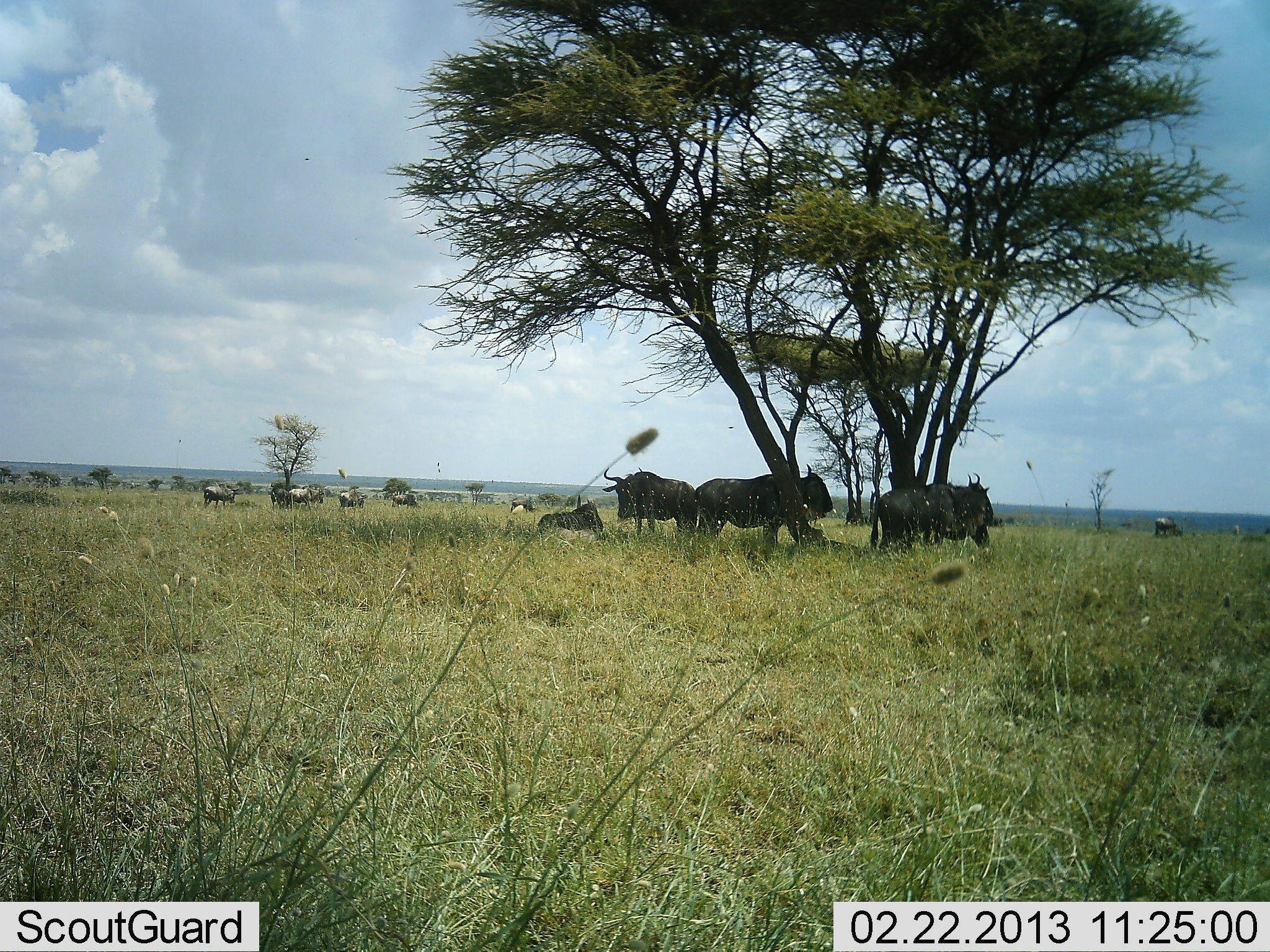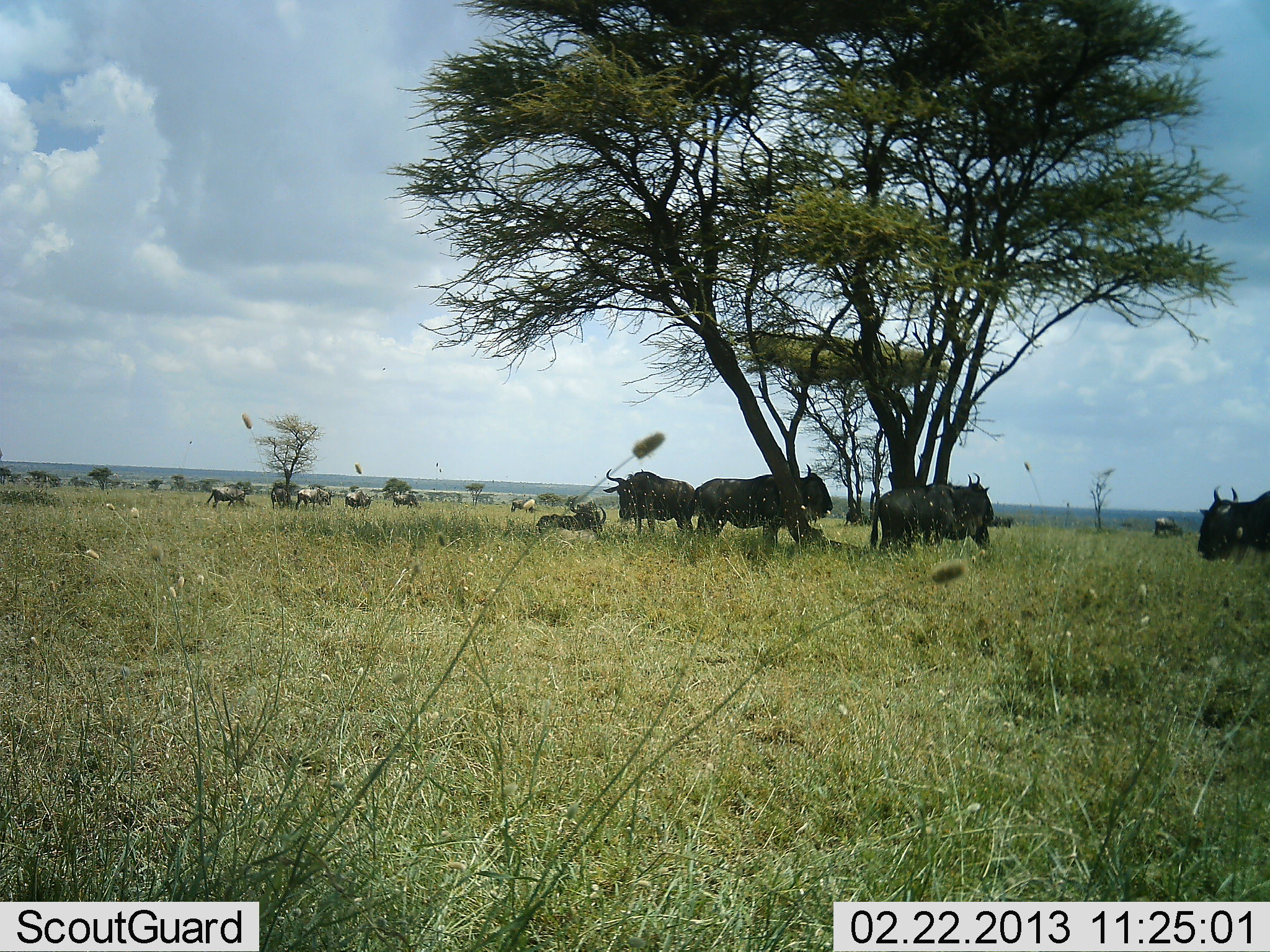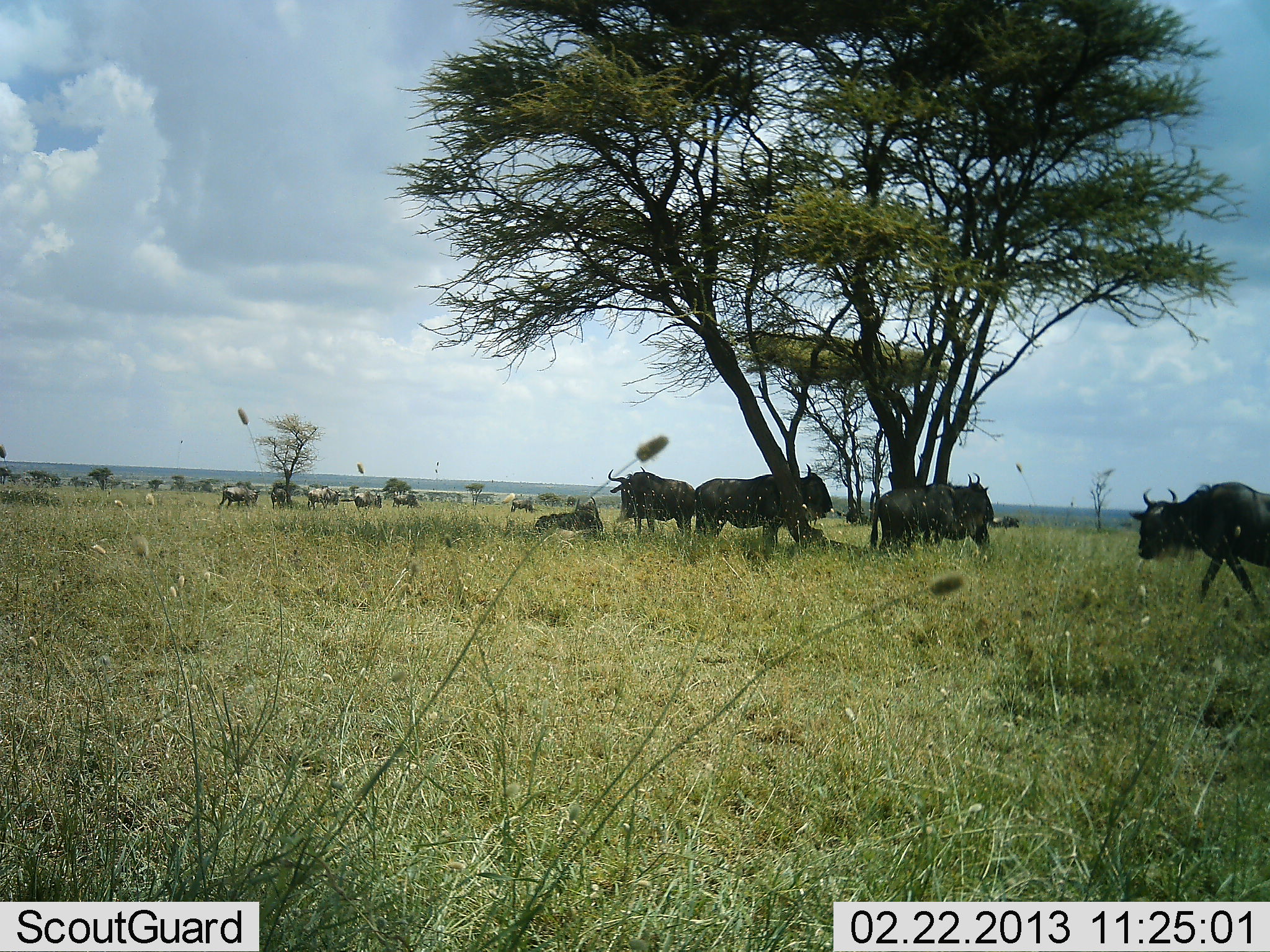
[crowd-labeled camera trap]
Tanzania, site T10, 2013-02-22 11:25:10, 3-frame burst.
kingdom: Animalia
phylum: Chordata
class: Mammalia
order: Artiodactyla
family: Bovidae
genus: Connochaetes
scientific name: Connochaetes taurinus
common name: blue wildebeest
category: wildebeest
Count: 11-50.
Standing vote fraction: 67%.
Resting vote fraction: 61%.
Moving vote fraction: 61%.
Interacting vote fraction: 0%.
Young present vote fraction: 0%.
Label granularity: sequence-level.